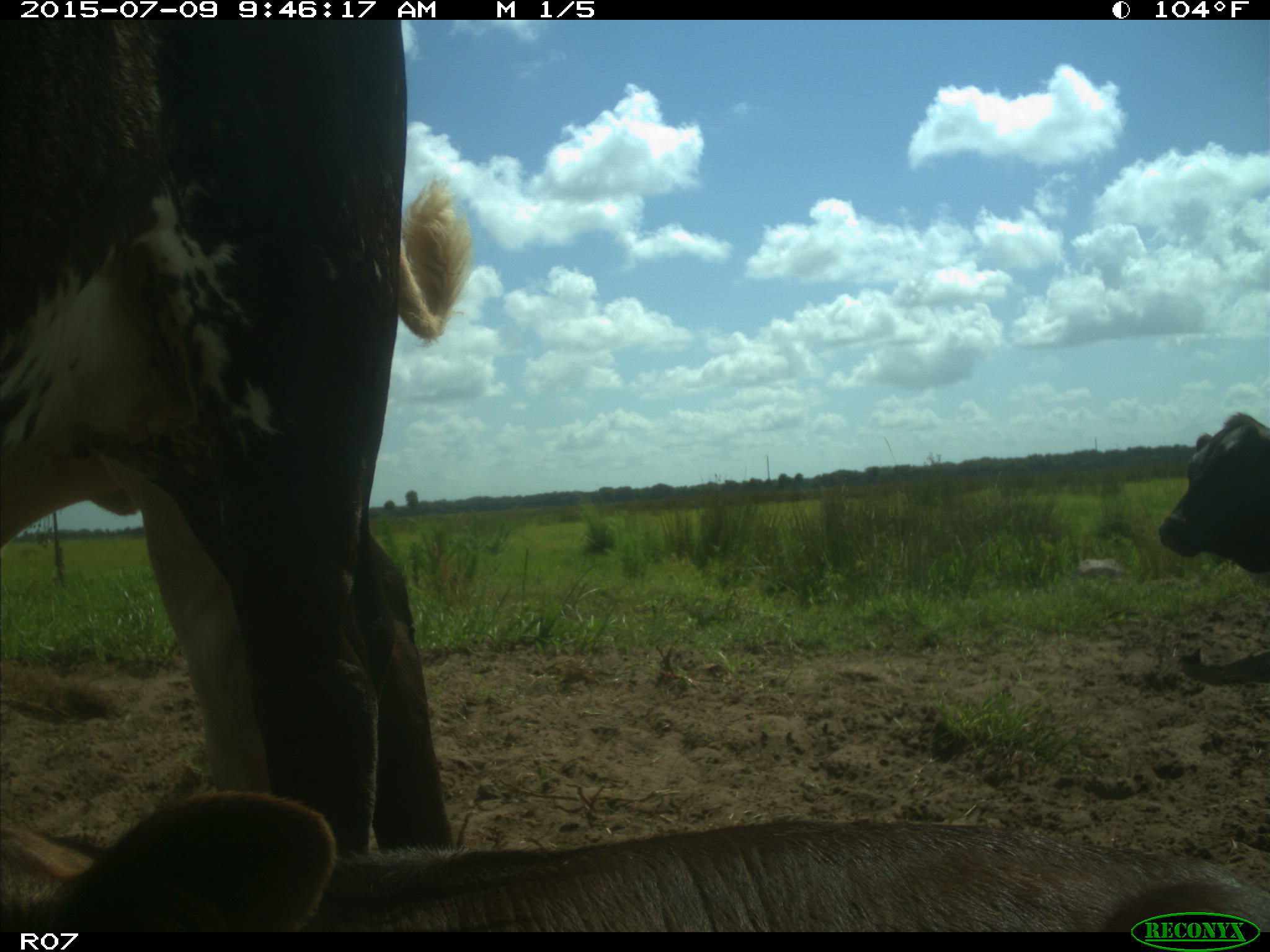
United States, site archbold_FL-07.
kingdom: Animalia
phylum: Chordata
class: Mammalia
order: Artiodactyla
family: Bovidae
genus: Bos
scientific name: Bos taurus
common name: domestic cow